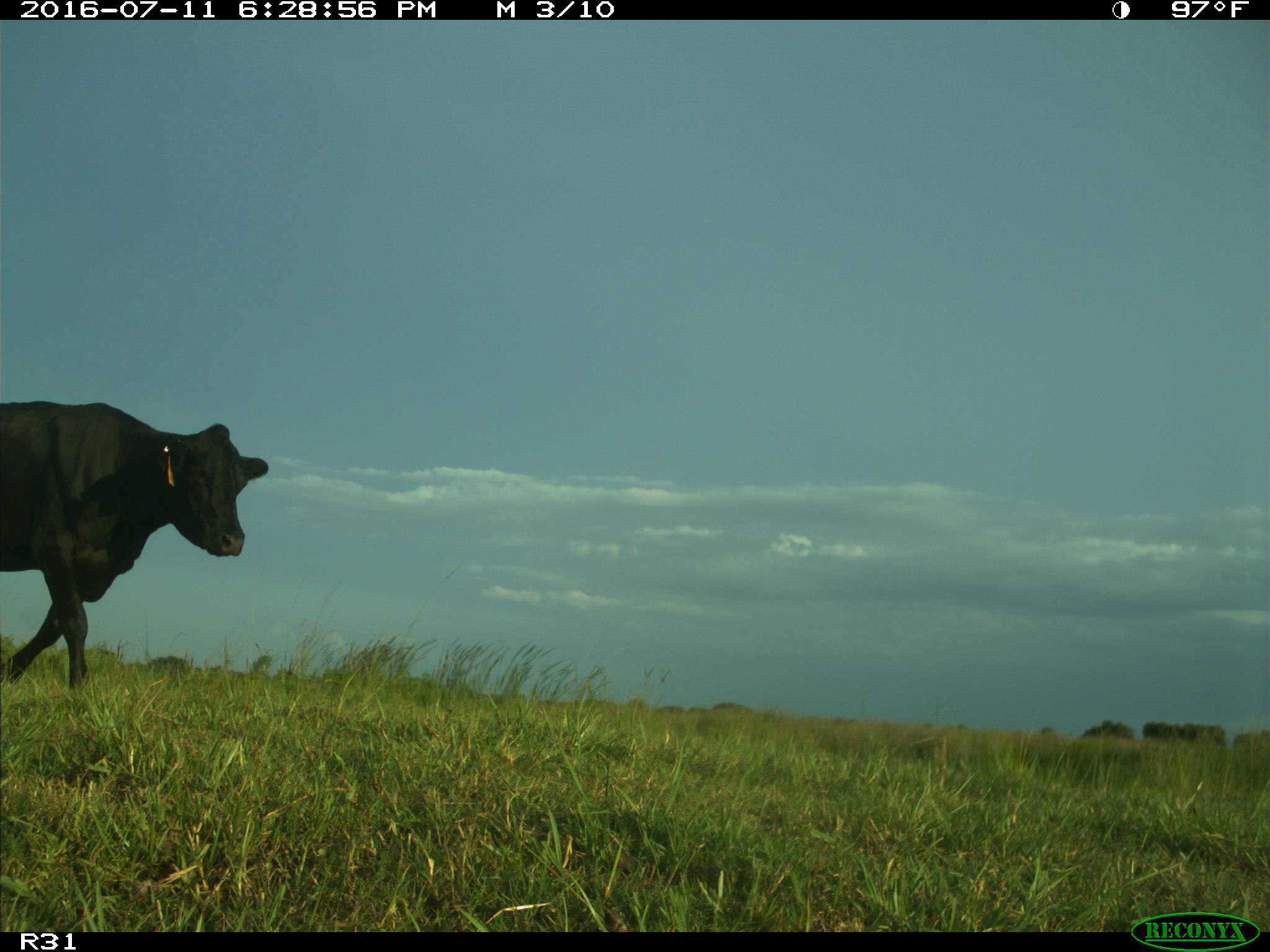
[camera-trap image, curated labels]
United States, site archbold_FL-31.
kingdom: Animalia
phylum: Chordata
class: Mammalia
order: Artiodactyla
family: Bovidae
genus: Bos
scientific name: Bos taurus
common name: domestic cow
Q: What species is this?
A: Bos taurus (domestic cow).